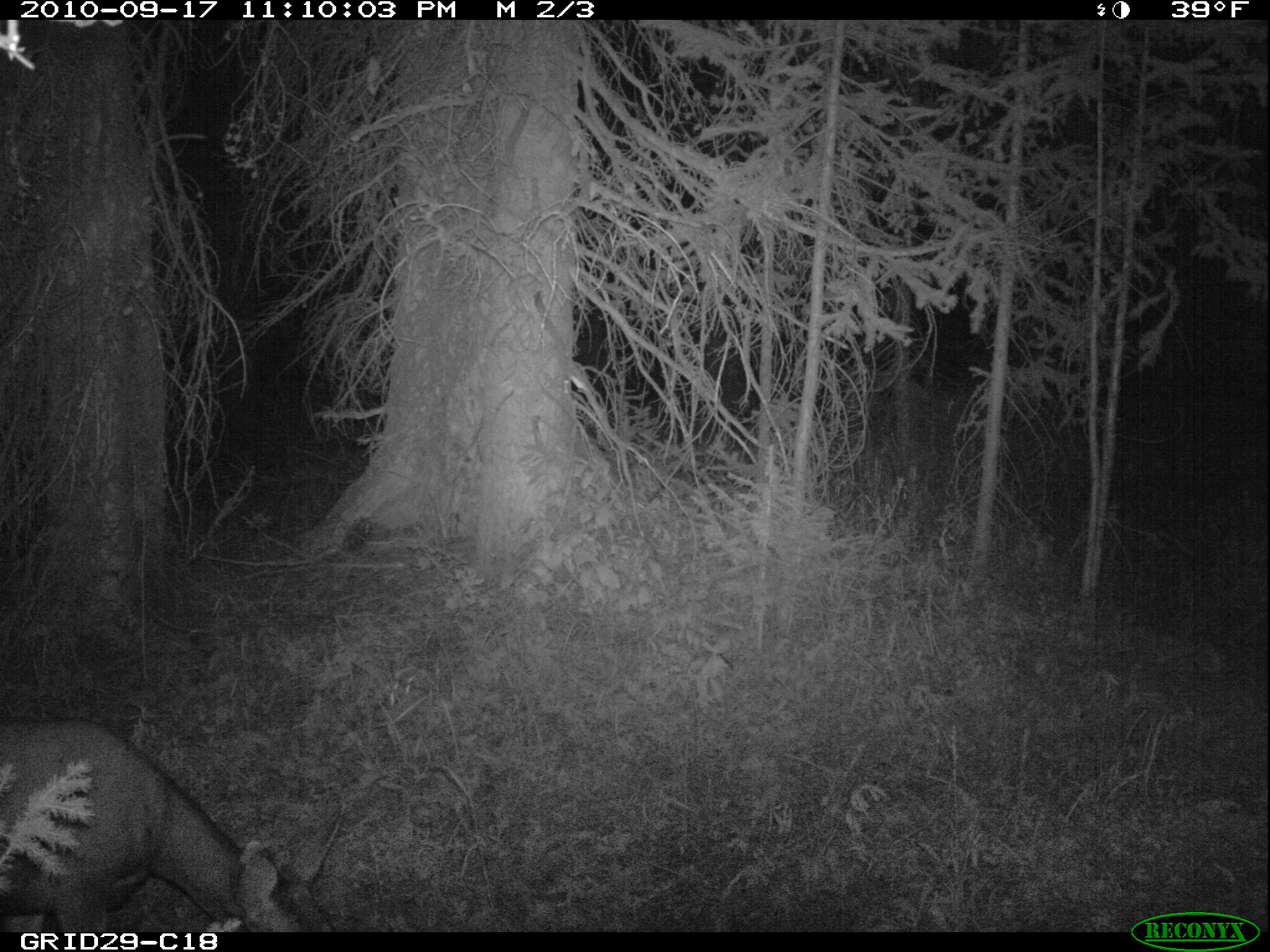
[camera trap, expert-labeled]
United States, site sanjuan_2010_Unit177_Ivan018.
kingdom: Animalia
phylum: Chordata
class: Mammalia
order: Artiodactyla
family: Cervidae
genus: Odocoileus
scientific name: Odocoileus hemionus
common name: mule deer